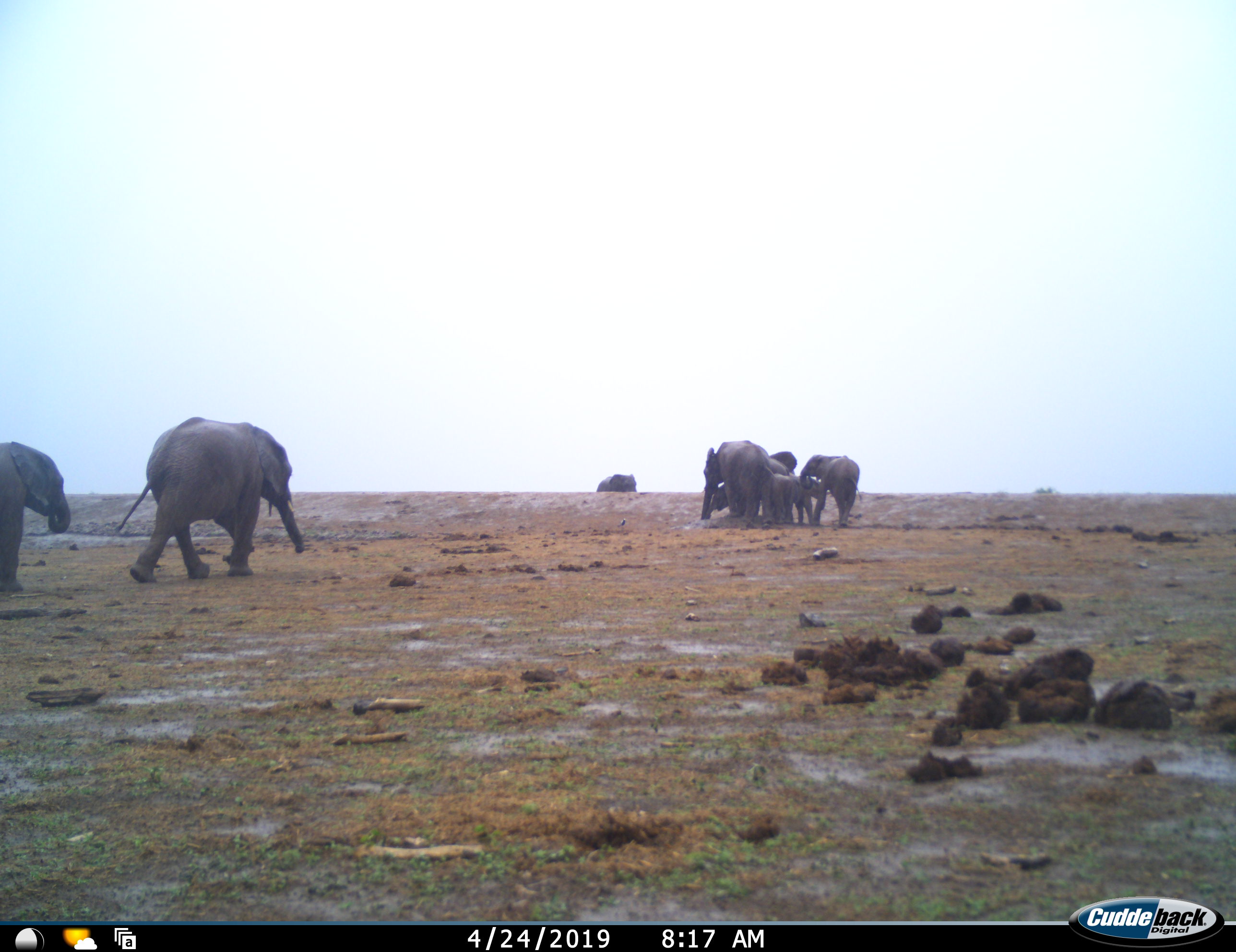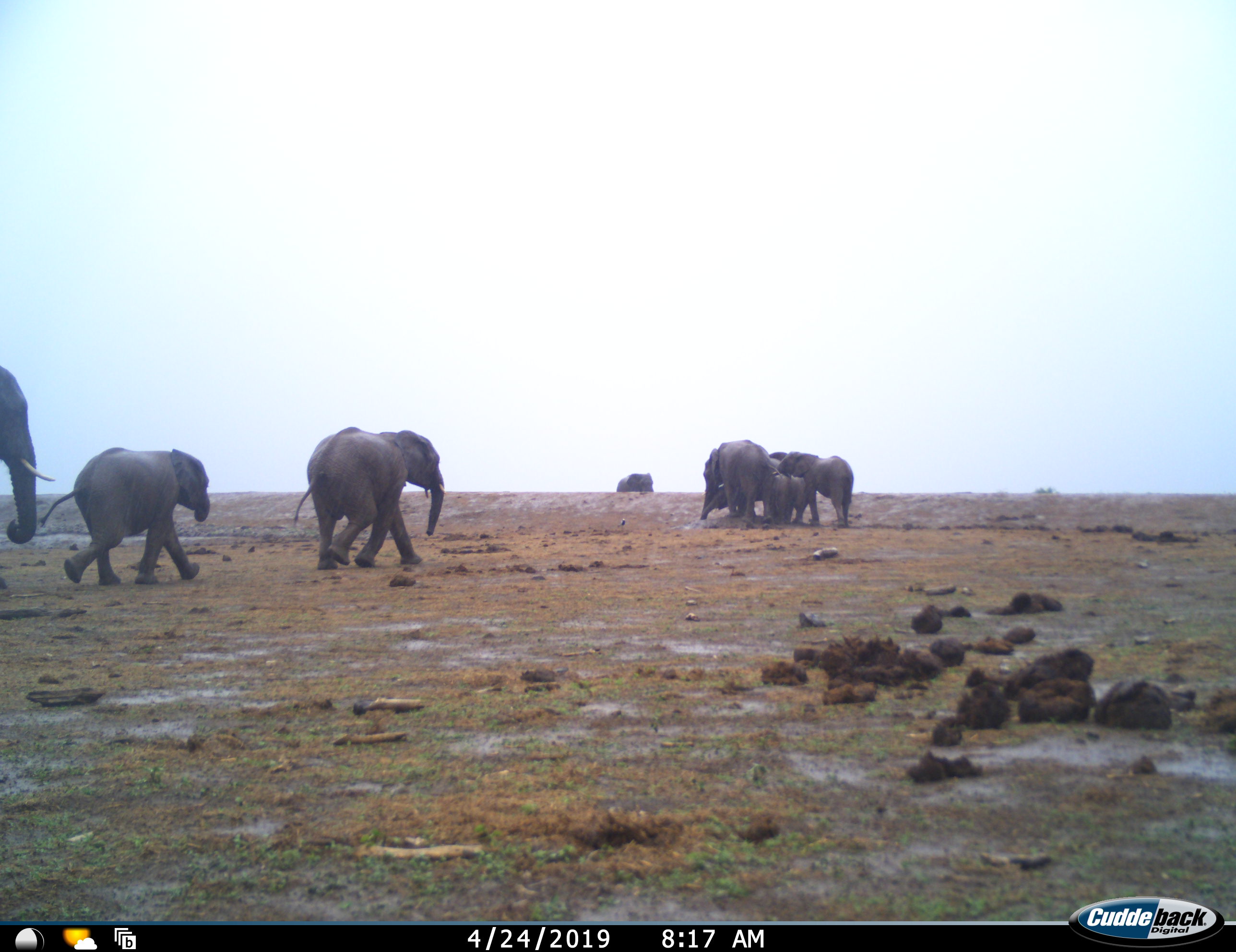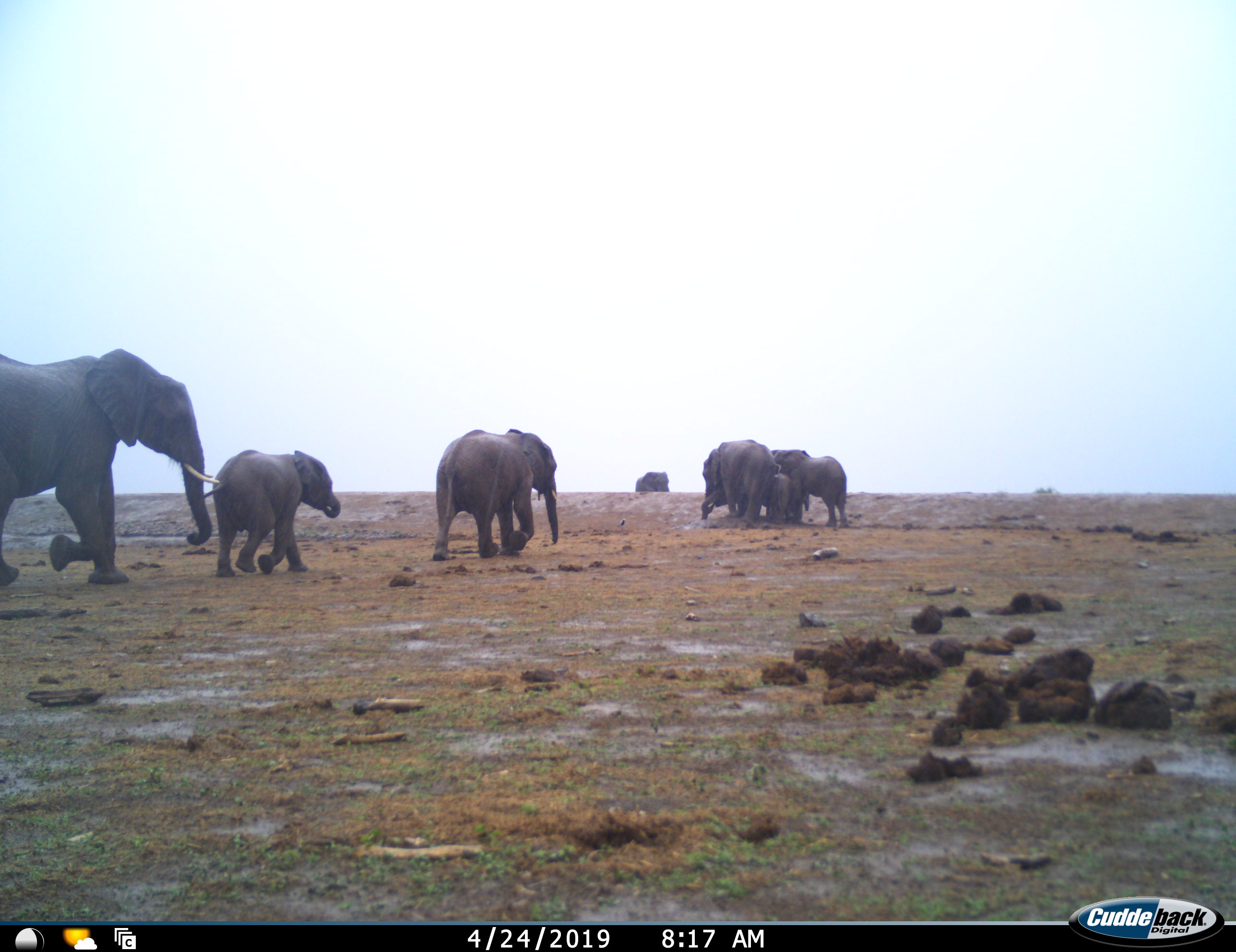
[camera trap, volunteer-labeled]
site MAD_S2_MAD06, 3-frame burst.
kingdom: Animalia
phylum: Chordata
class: Mammalia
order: Proboscidea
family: Elephantidae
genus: Loxodonta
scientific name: Loxodonta africana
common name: african bush elephant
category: elephant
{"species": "elephant (african bush elephant) (Loxodonta africana)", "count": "8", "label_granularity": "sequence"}